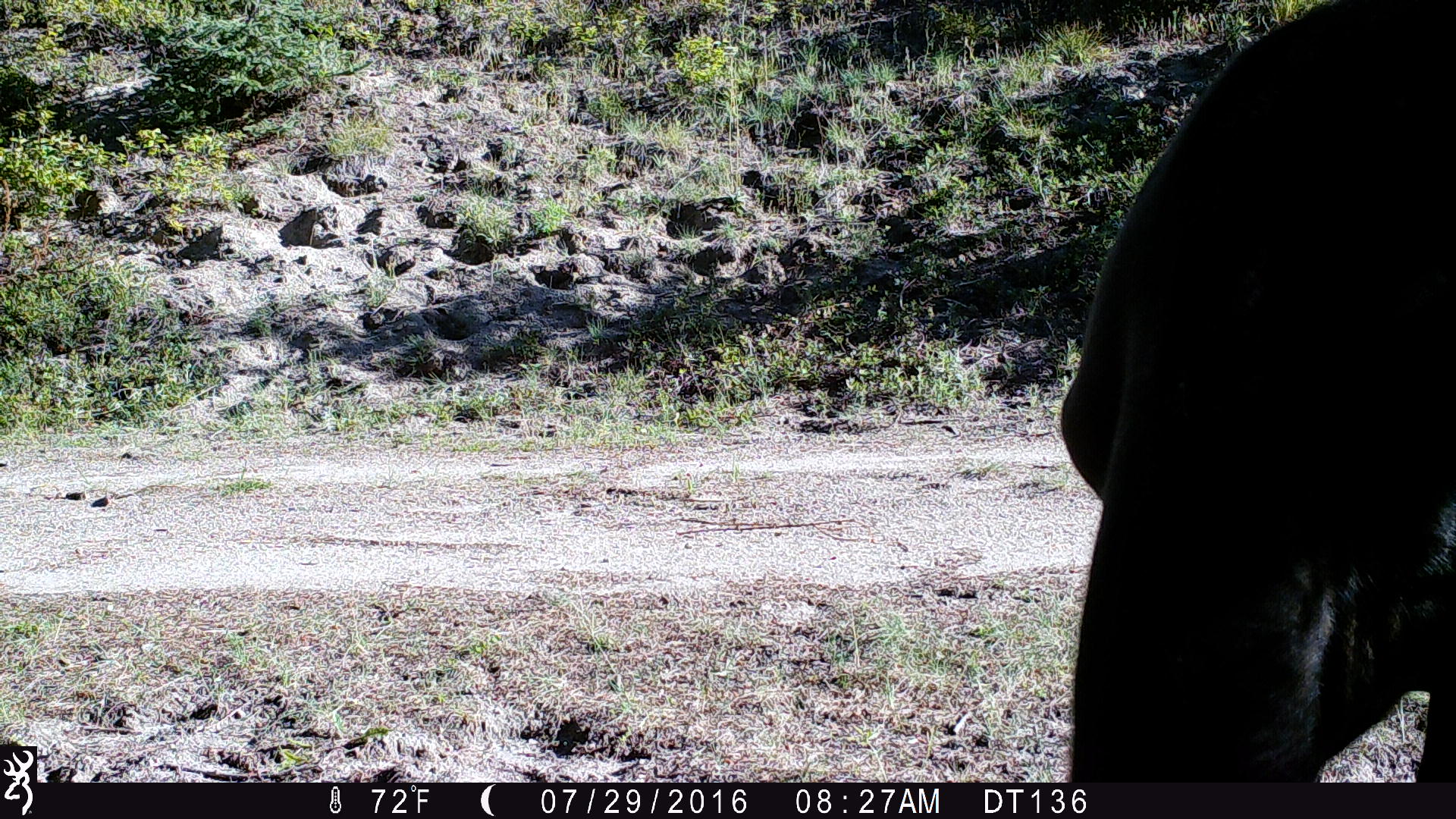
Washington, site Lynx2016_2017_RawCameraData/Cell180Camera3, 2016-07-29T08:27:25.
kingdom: Animalia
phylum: Chordata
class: Mammalia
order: Artiodactyla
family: Bovidae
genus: Bos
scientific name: Bos taurus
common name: domestic cattle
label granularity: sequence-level